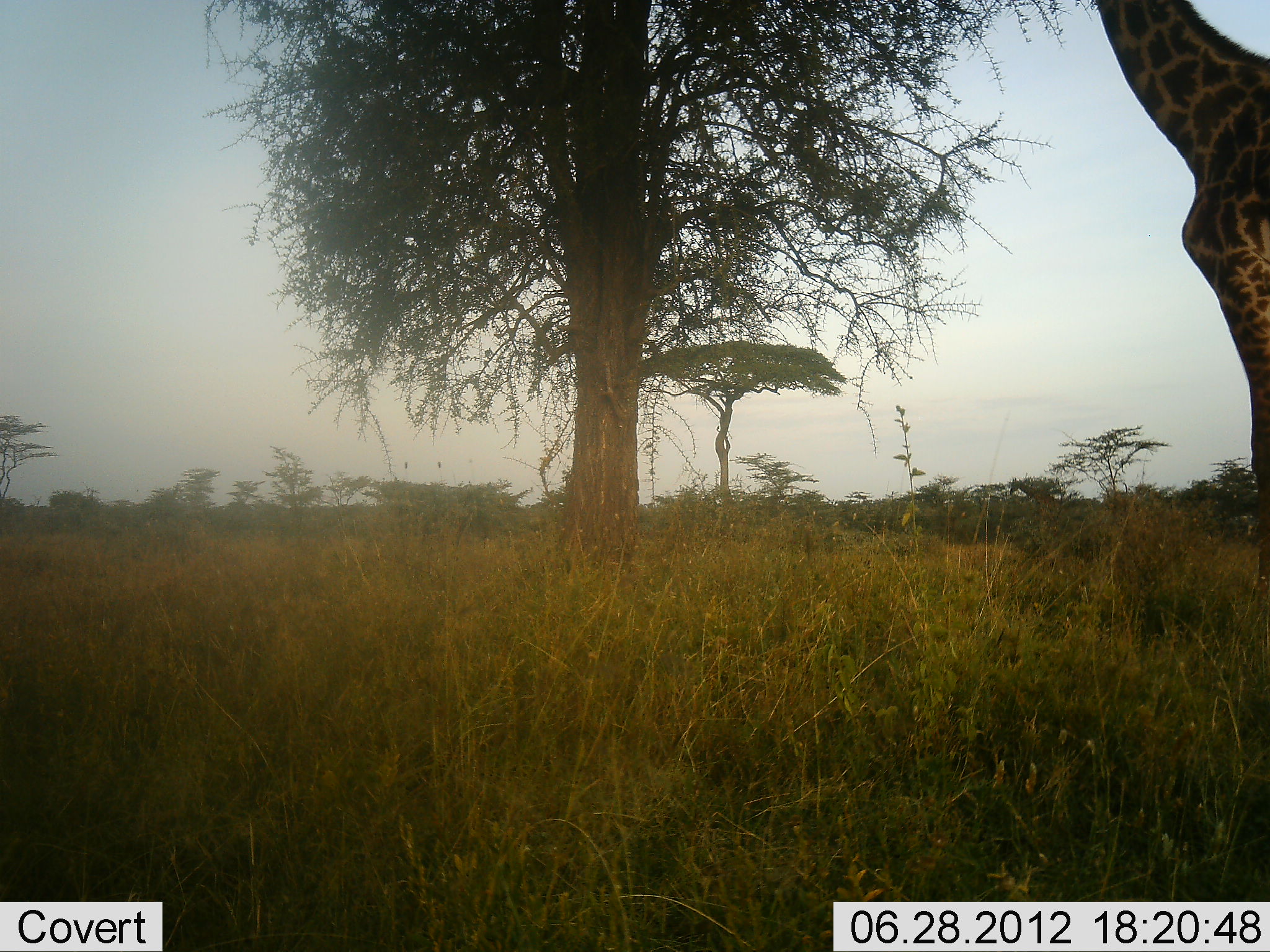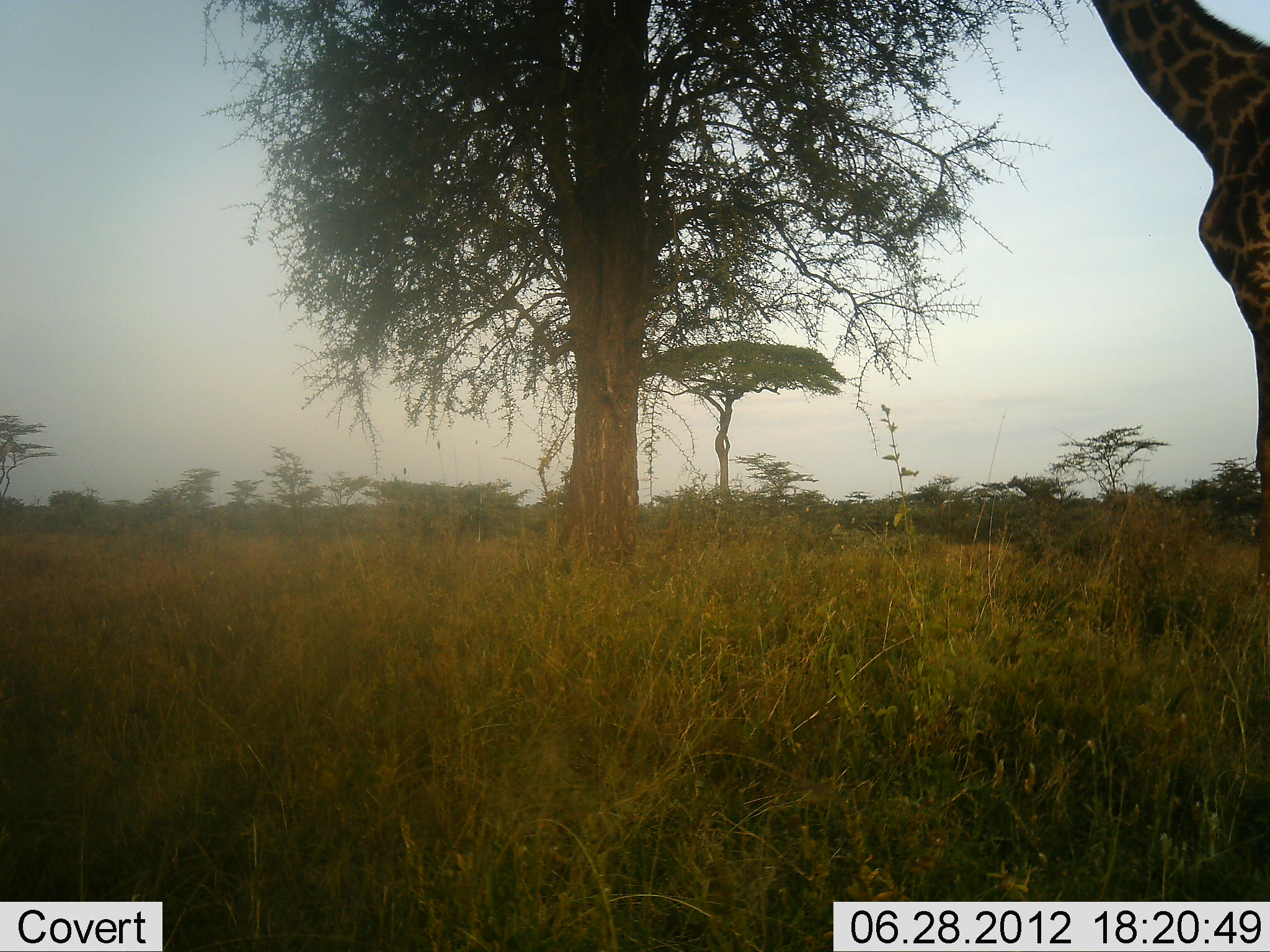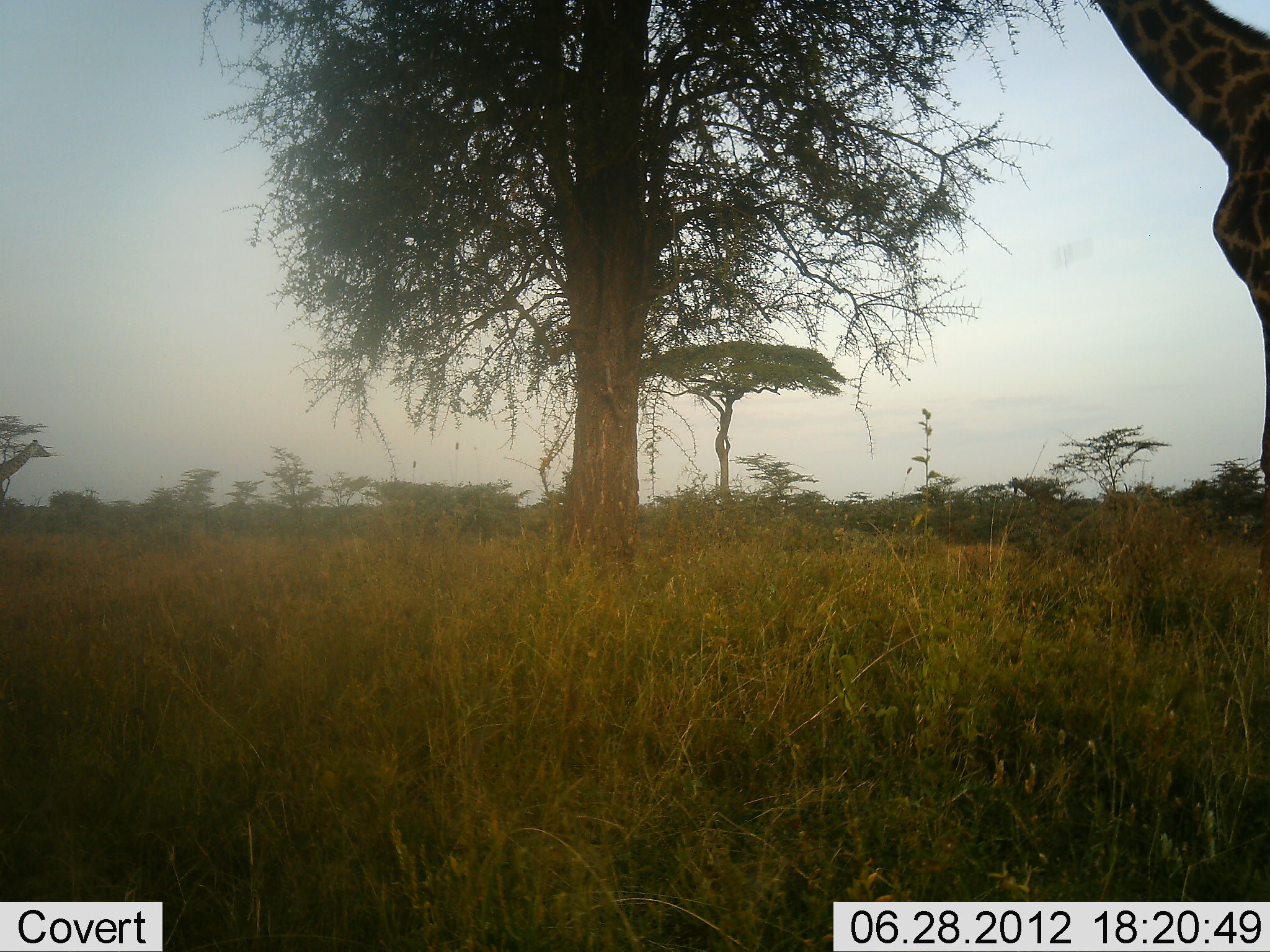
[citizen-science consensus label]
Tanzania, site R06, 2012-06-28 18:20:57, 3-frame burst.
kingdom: Animalia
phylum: Chordata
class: Mammalia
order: Artiodactyla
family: Giraffidae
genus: Giraffa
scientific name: Giraffa camelopardalis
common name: giraffe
Giraffe (Giraffa camelopardalis), count 1. Behavior (volunteer vote fractions): standing 60%, resting 0%, moving 20%, interacting 0%. Young present (vote fraction): 0%. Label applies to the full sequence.